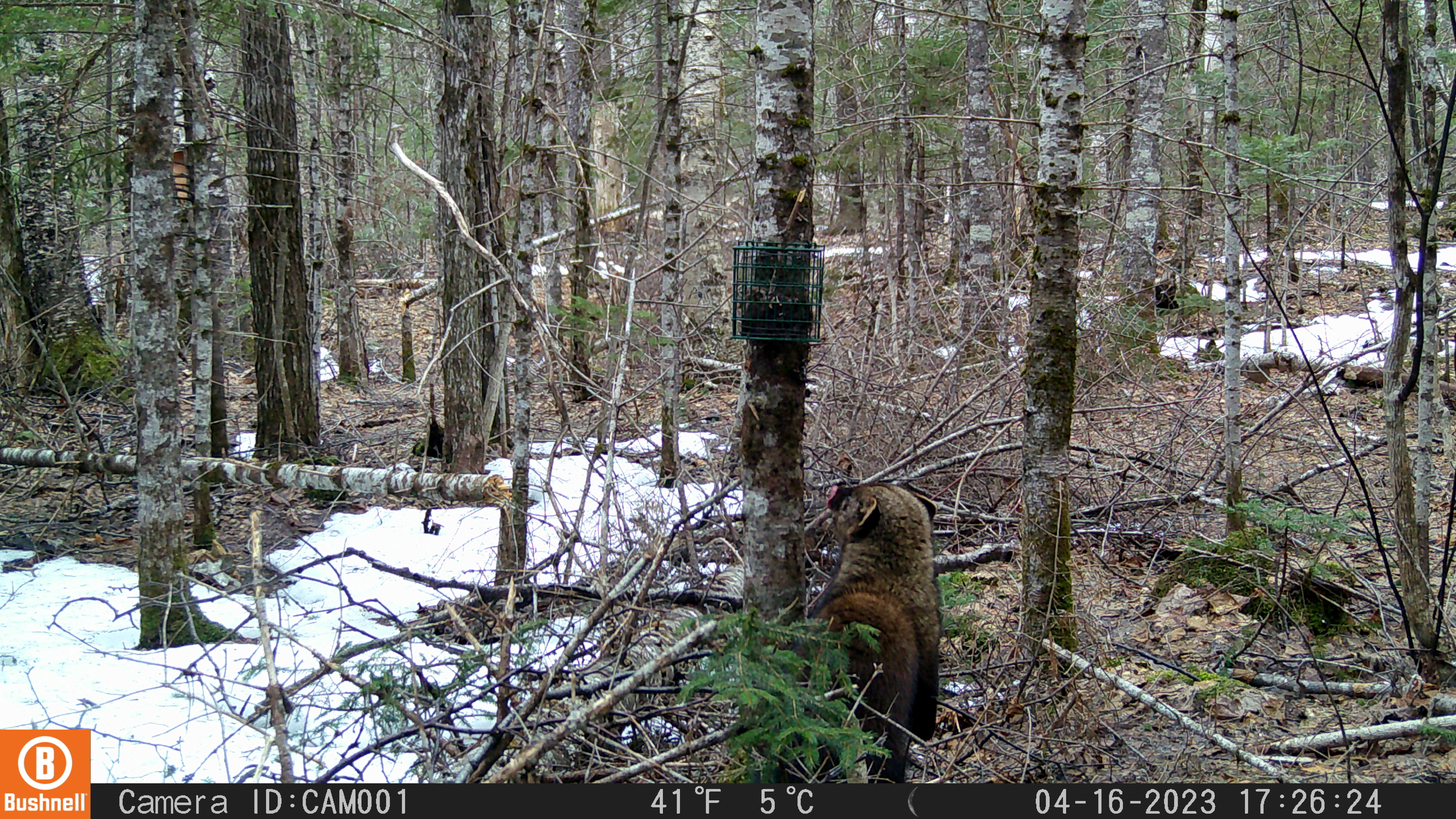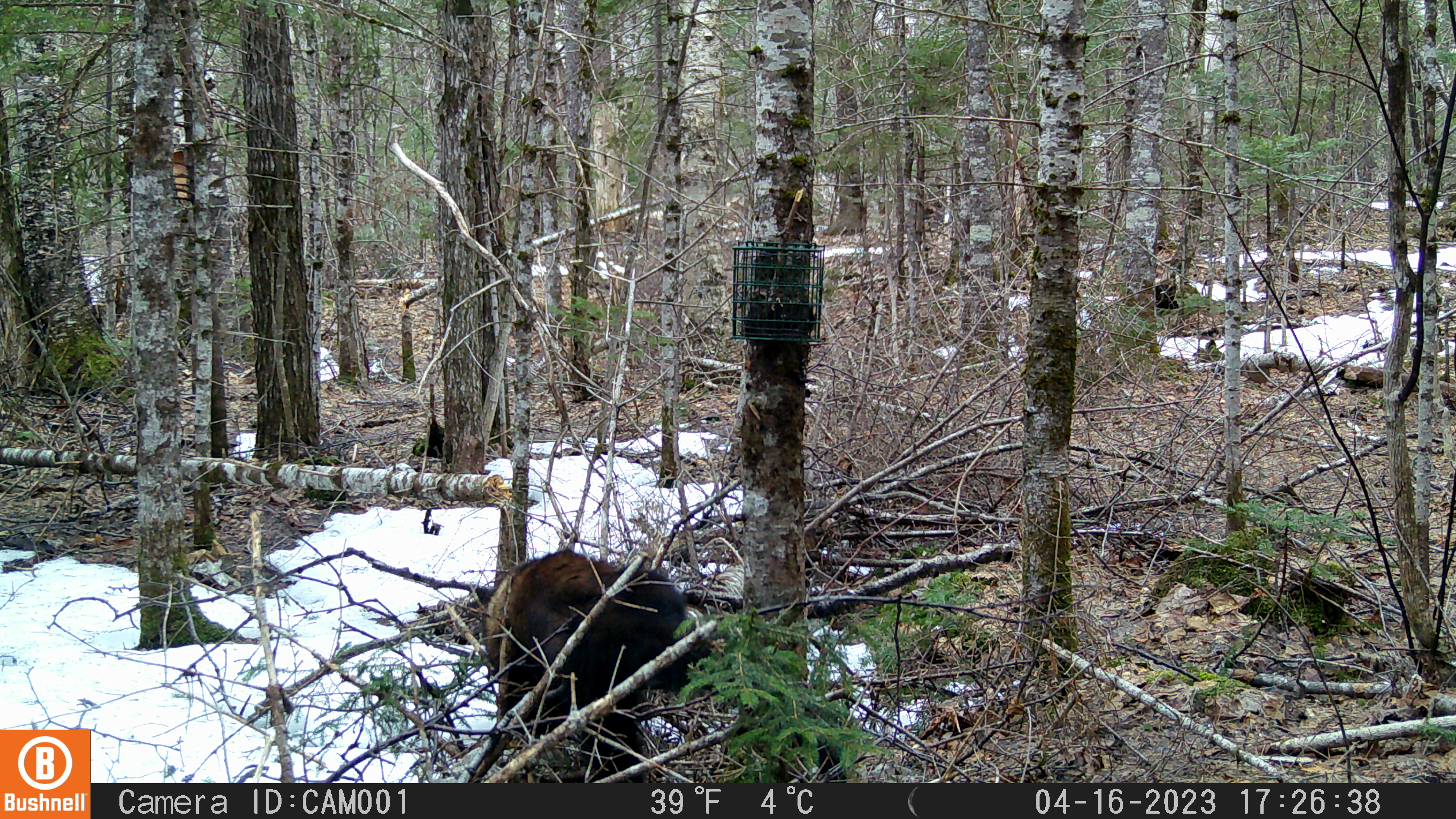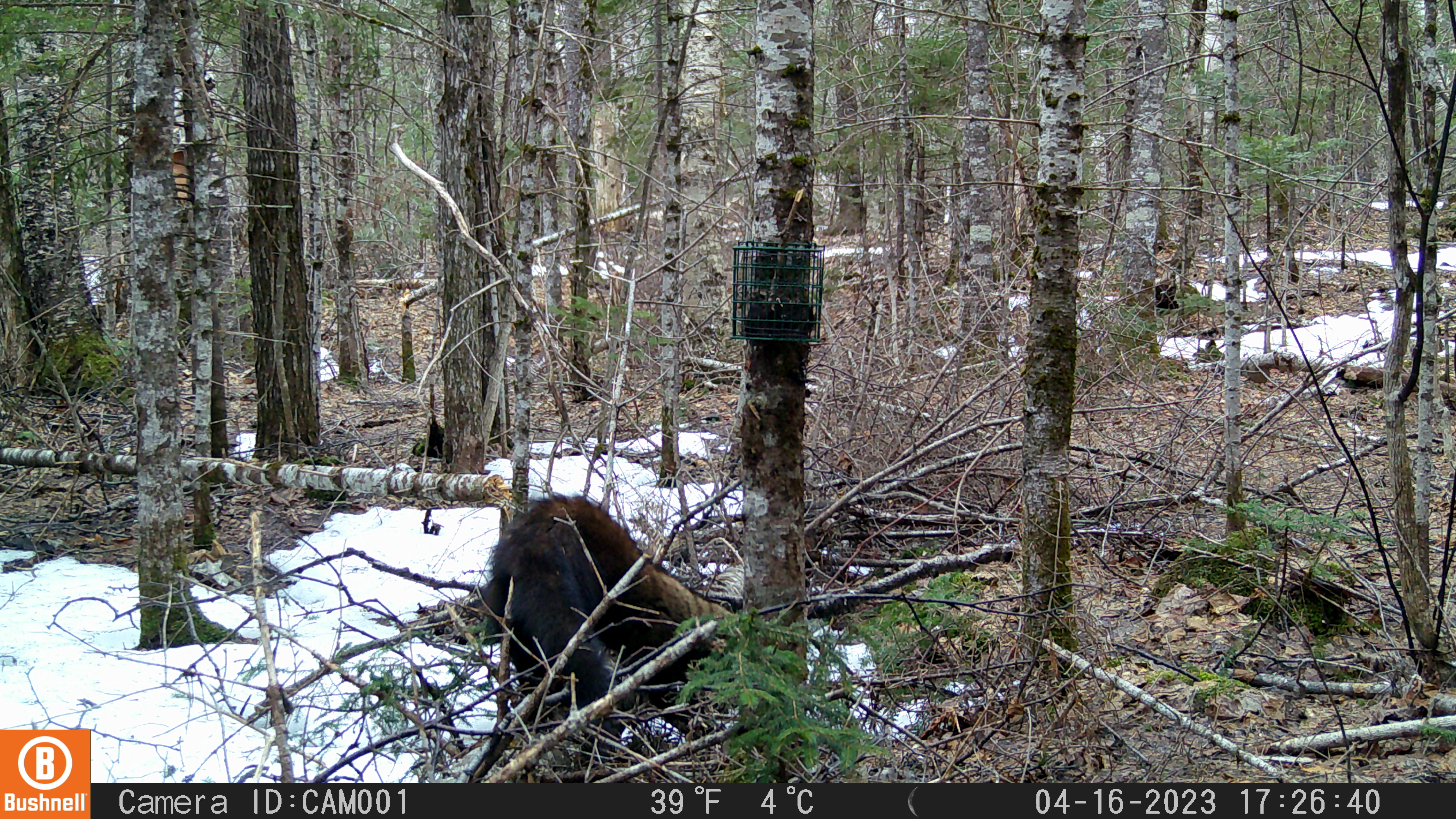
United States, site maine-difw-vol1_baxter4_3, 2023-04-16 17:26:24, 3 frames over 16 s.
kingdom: Animalia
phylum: Chordata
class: Mammalia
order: Carnivora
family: Mustelidae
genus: Pekania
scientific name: Pekania pennanti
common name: fisher